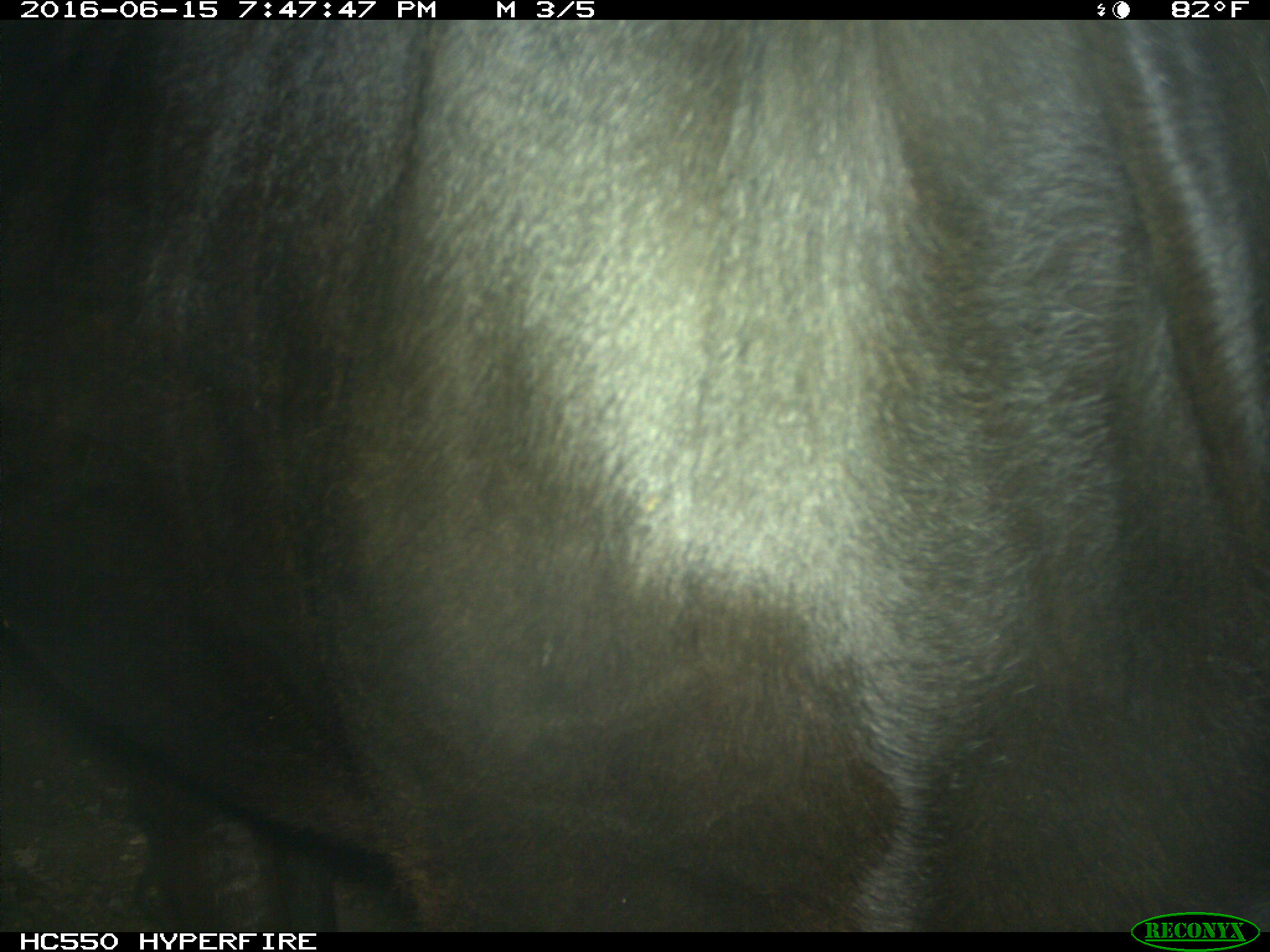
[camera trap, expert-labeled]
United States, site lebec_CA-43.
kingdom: Animalia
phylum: Chordata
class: Mammalia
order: Artiodactyla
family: Bovidae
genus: Bos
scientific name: Bos taurus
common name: domestic cow